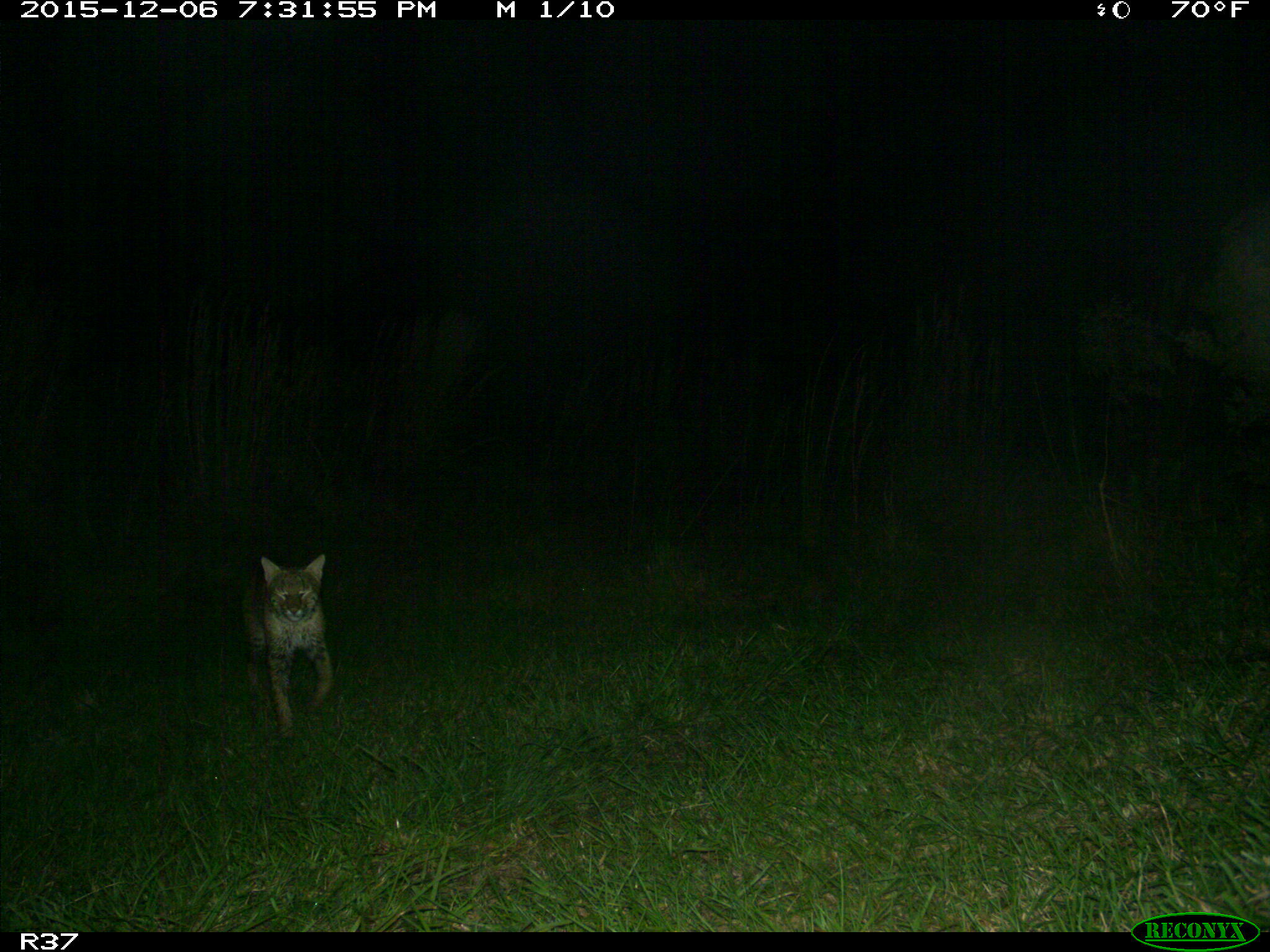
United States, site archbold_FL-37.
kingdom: Animalia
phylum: Chordata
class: Mammalia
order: Carnivora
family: Felidae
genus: Lynx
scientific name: Lynx rufus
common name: bobcat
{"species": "Lynx rufus (bobcat)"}